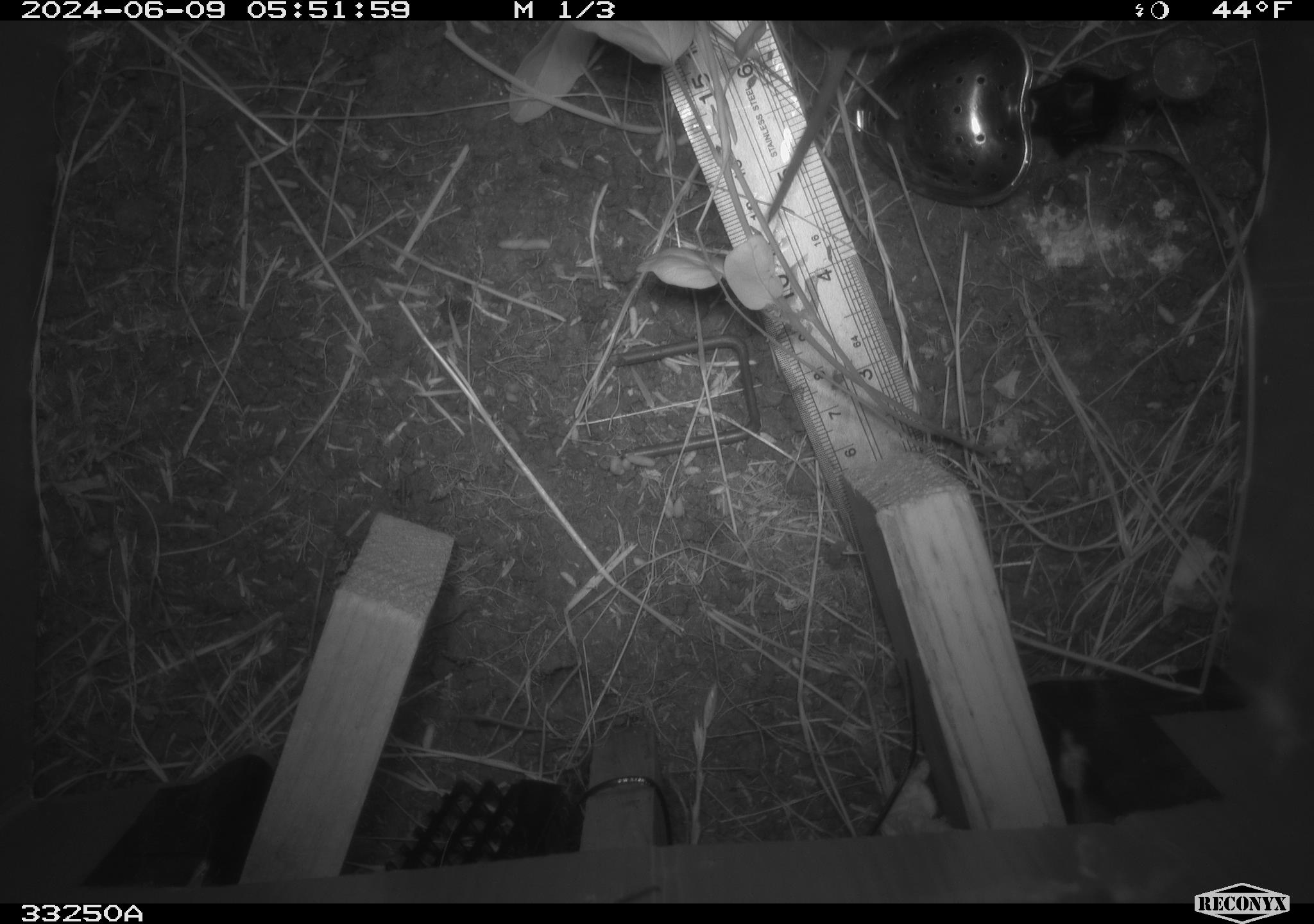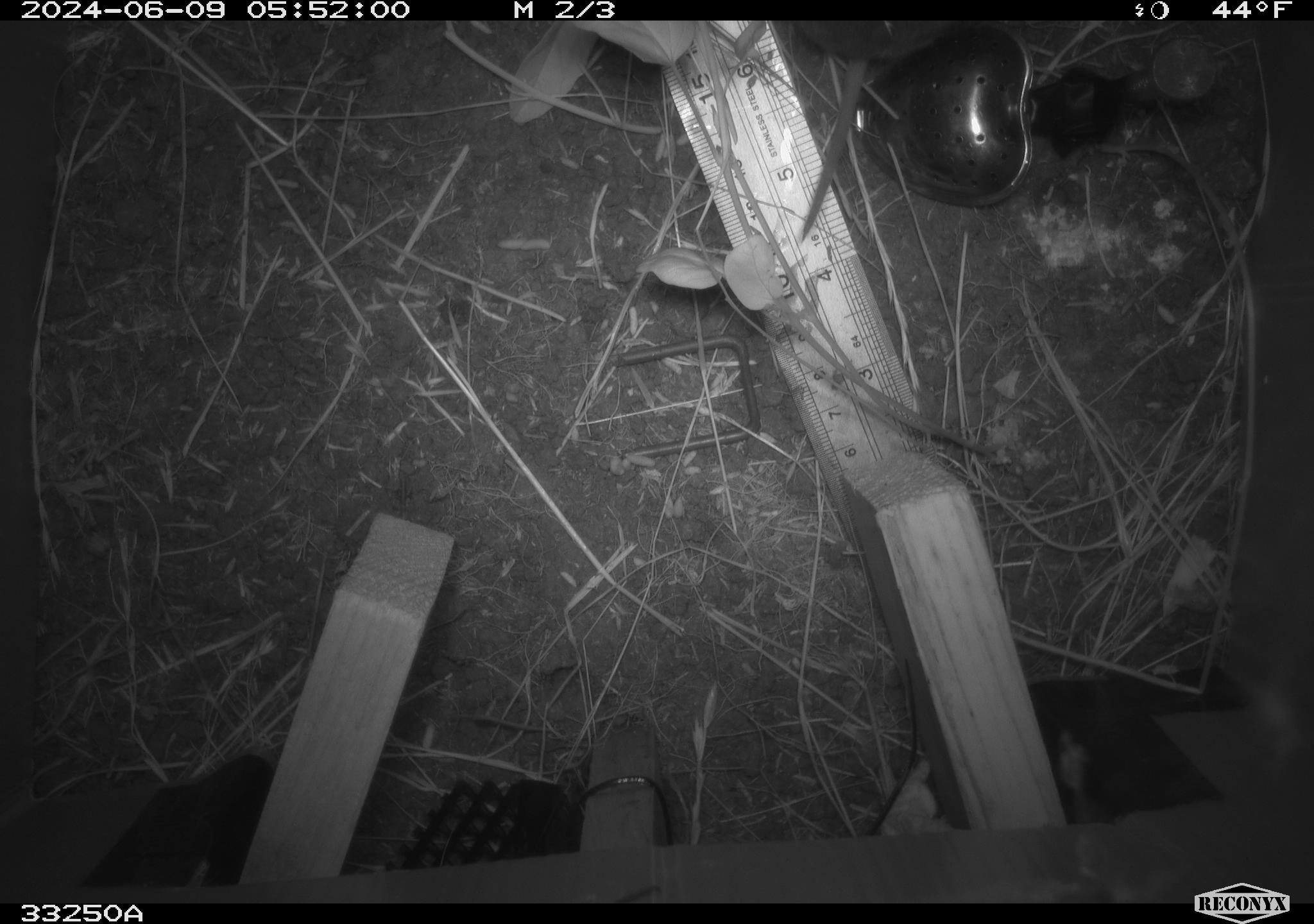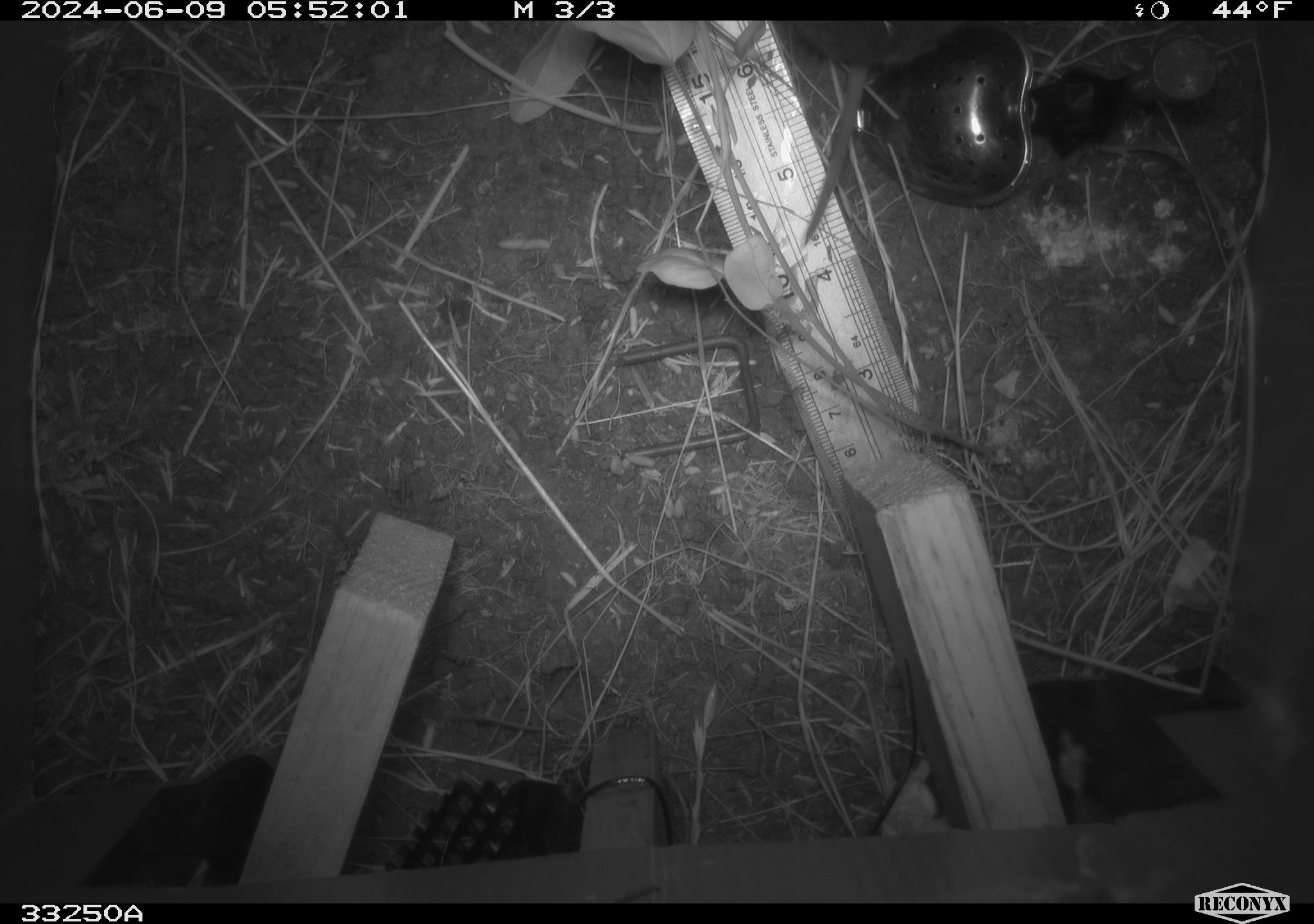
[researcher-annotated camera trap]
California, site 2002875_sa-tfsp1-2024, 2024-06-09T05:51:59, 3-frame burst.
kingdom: Animalia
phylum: Chordata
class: Mammalia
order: Rodentia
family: Cricetidae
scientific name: Arvicolinae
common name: voles, lemmings, and muskrats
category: arvicolinae subfamily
Arvicolinae subfamily (voles, lemmings, and muskrats) (Arvicolinae).